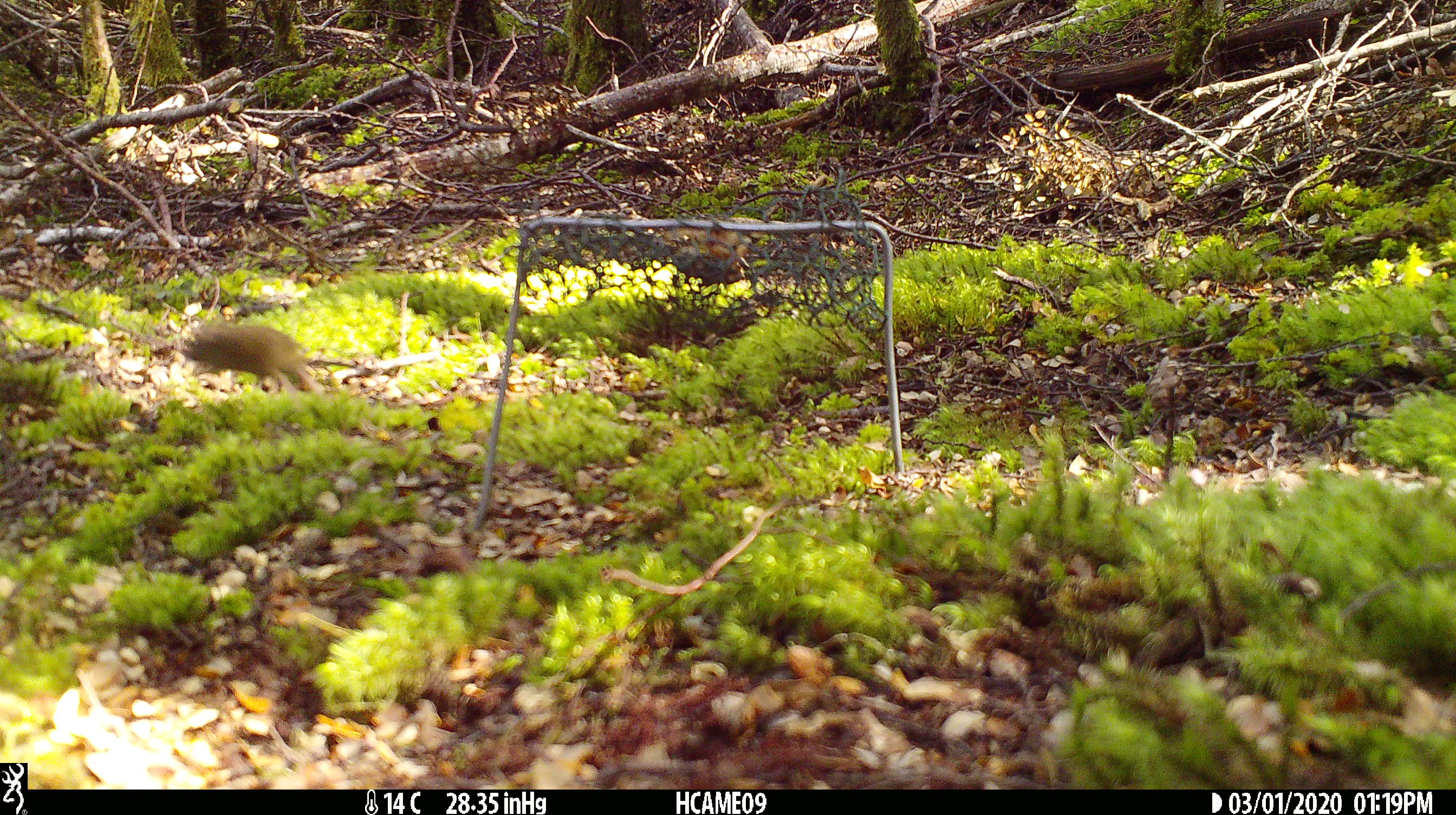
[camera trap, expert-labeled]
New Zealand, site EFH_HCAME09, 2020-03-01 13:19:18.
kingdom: Animalia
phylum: Chordata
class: Mammalia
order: Rodentia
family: Muridae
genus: Mus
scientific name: Mus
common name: mouse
Mouse (Mus).